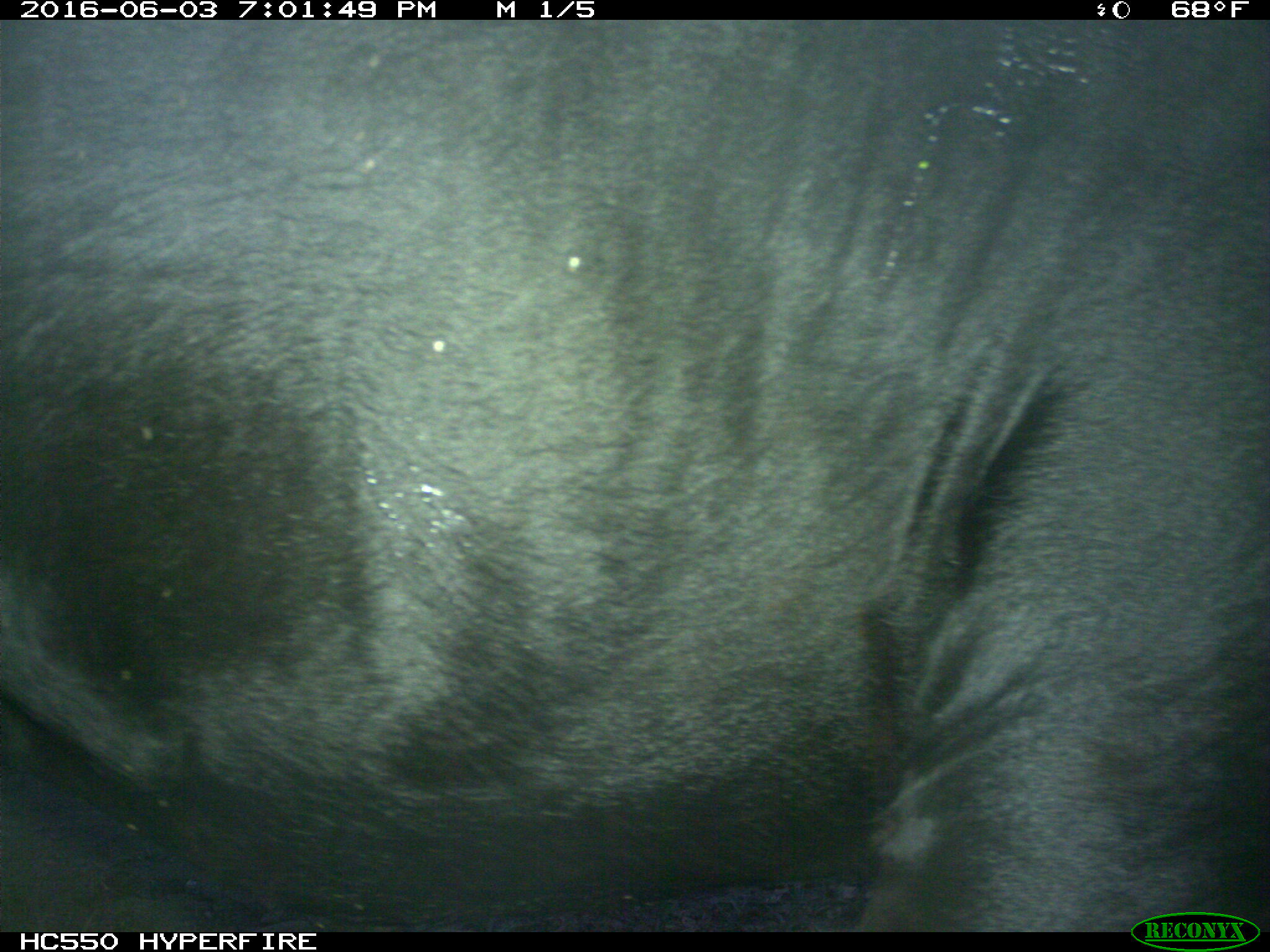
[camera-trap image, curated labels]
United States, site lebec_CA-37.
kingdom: Animalia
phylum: Chordata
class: Mammalia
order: Artiodactyla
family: Bovidae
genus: Bos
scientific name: Bos taurus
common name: domestic cow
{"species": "Bos taurus (domestic cow)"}